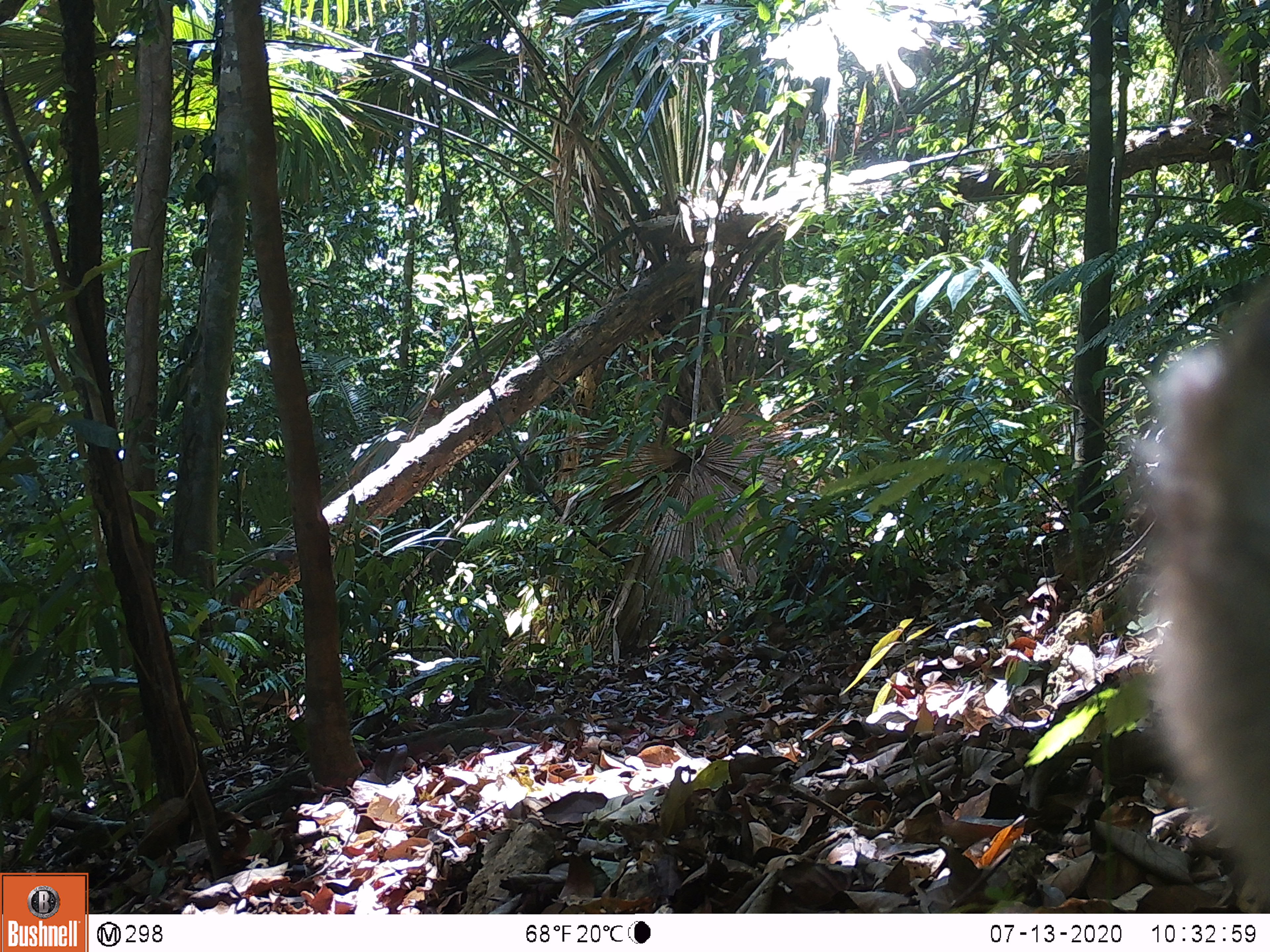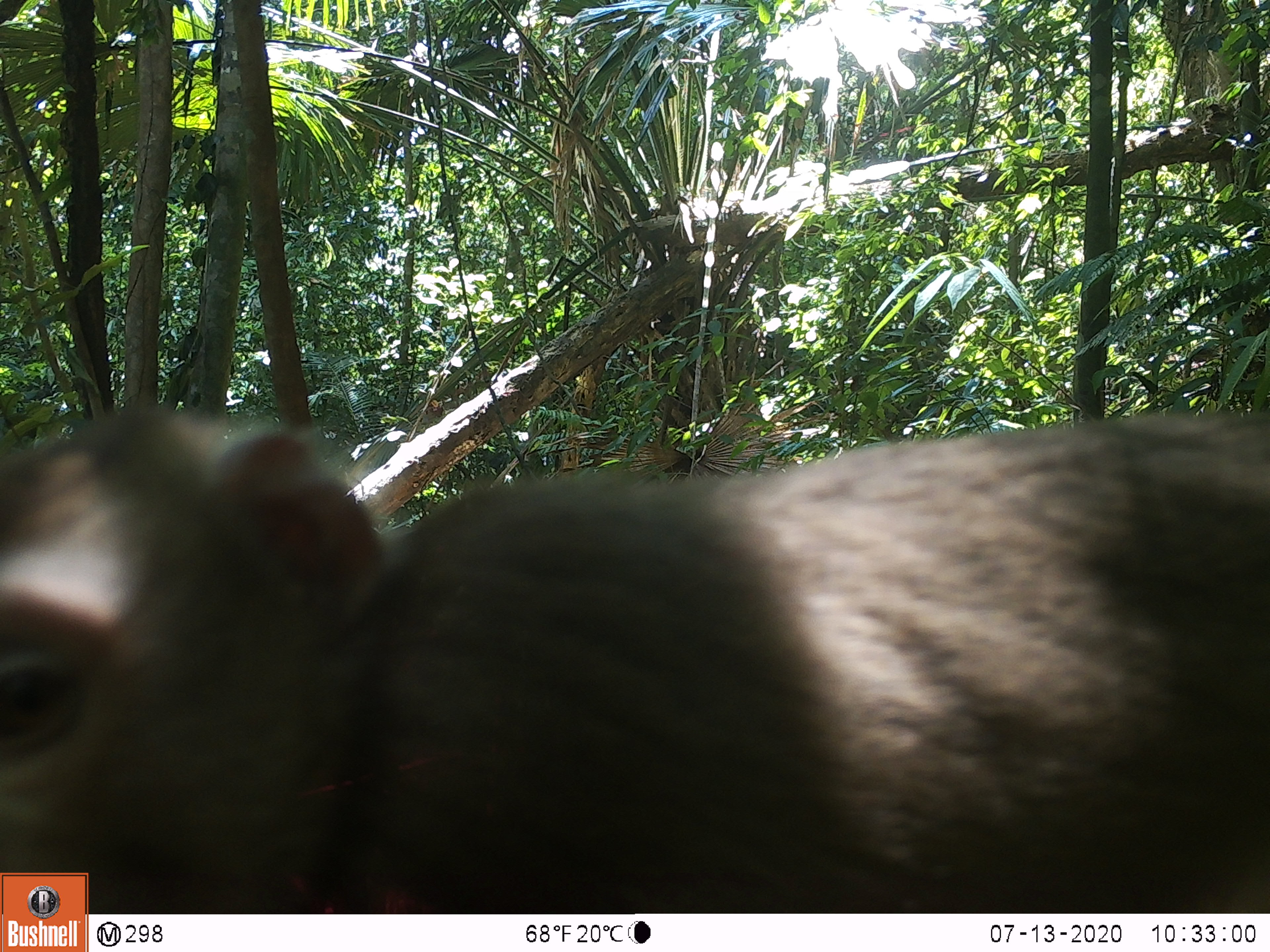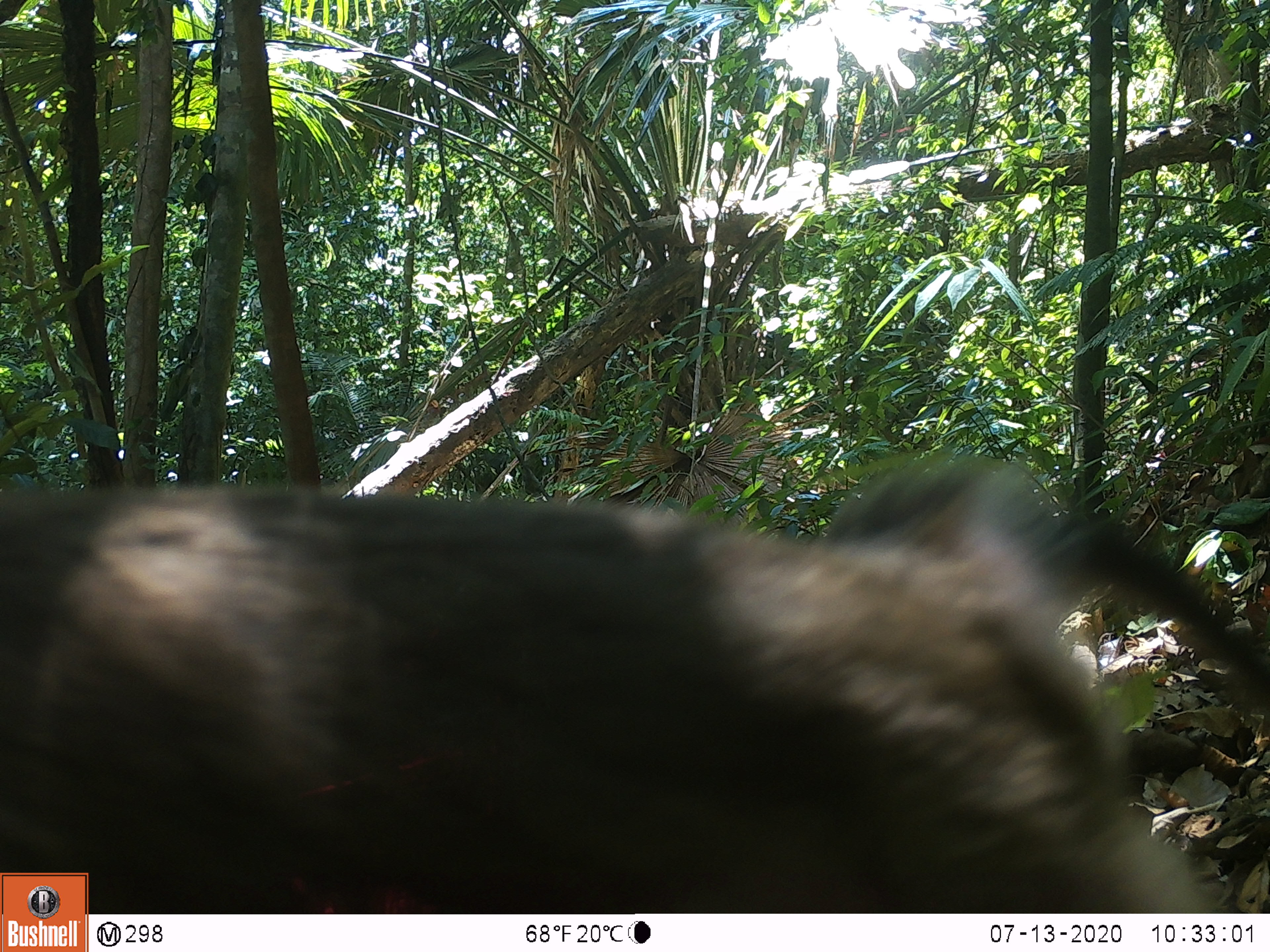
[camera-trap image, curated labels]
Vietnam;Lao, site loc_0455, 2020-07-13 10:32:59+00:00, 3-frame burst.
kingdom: Animalia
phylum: Chordata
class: Mammalia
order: Primates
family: Cercopithecidae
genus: Macaca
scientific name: Macaca nemestrina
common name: pig-tailed macaque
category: pig tailed macaque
Pig tailed macaque (pig-tailed macaque) (Macaca nemestrina). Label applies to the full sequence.